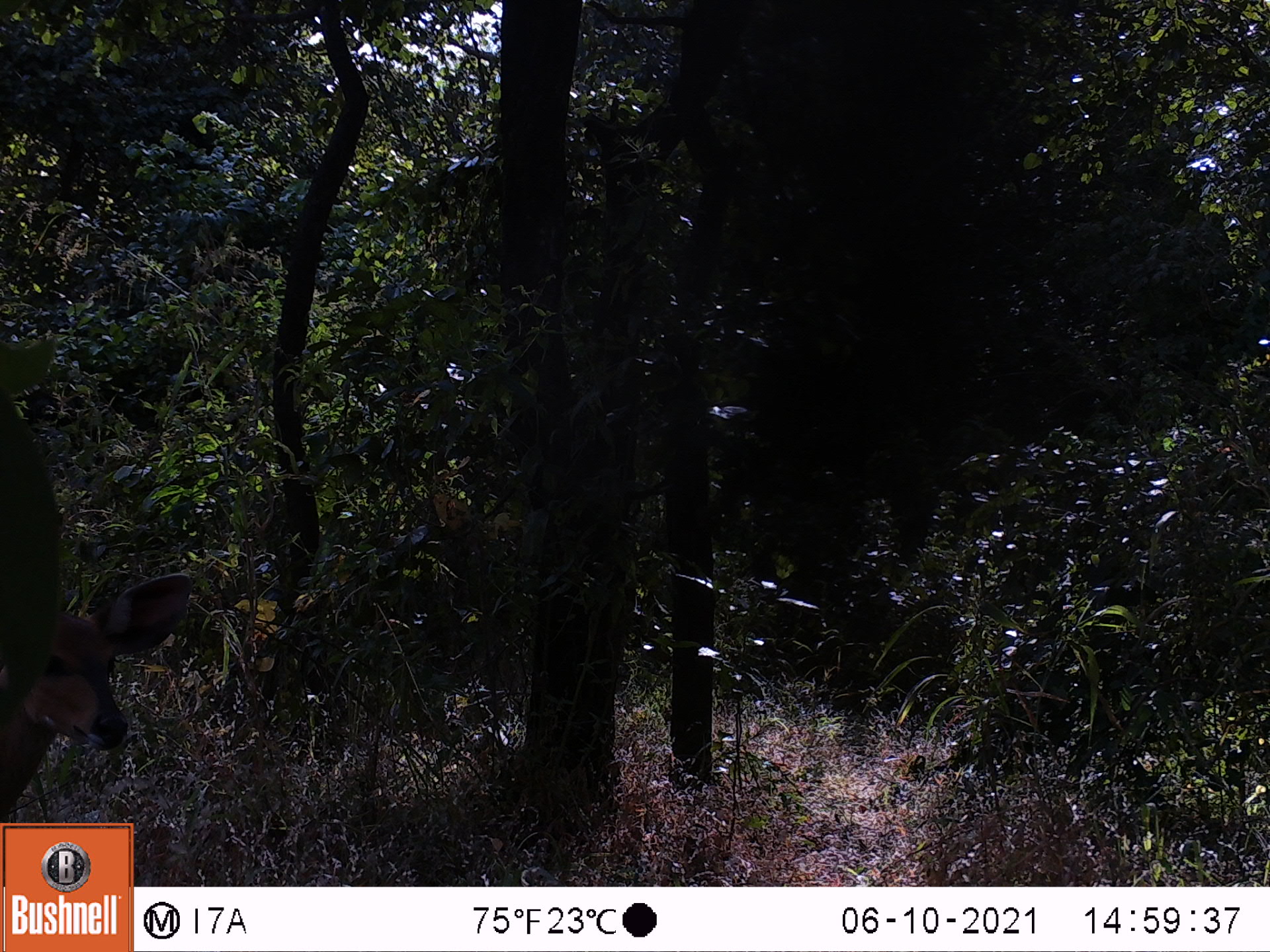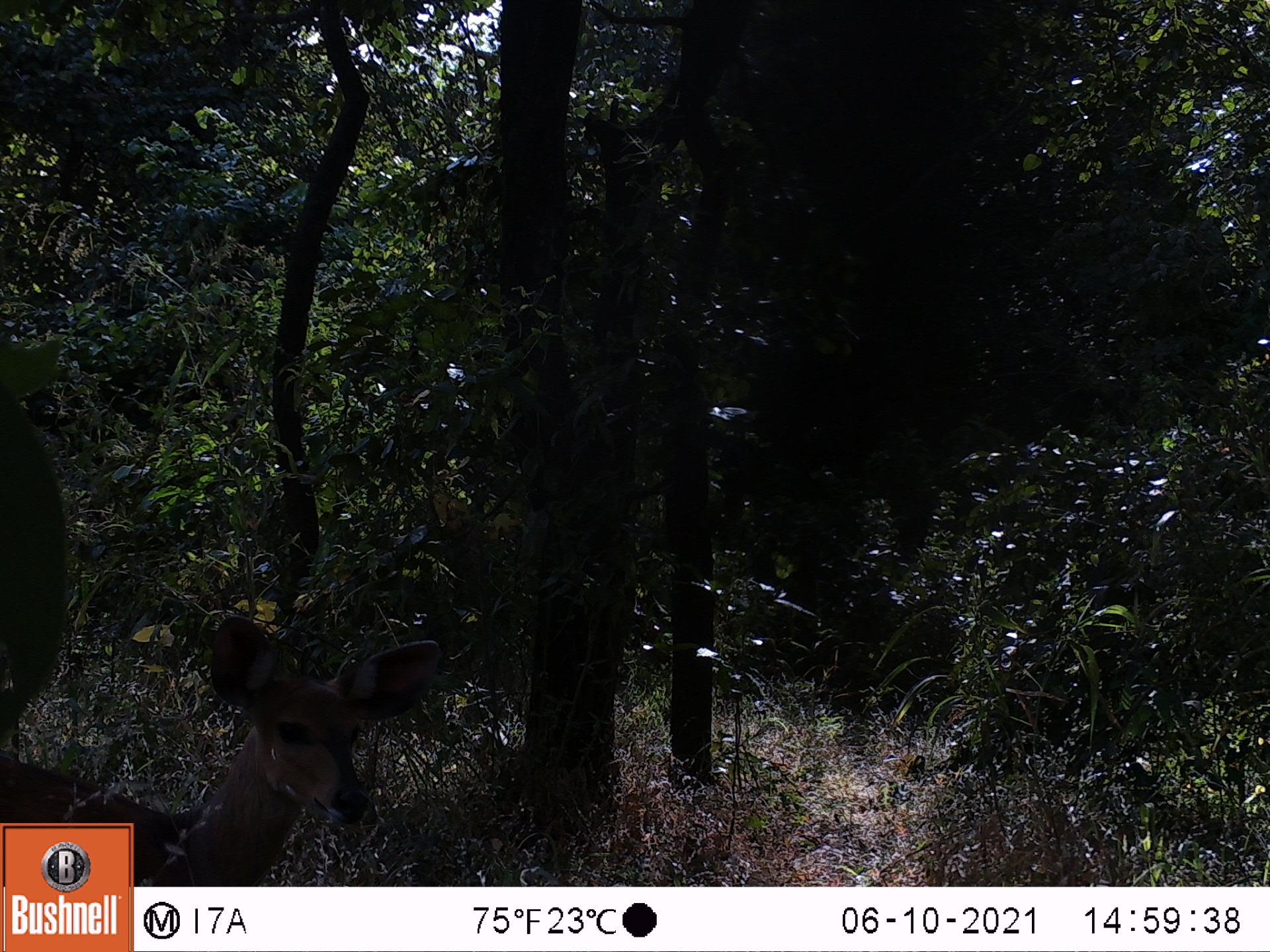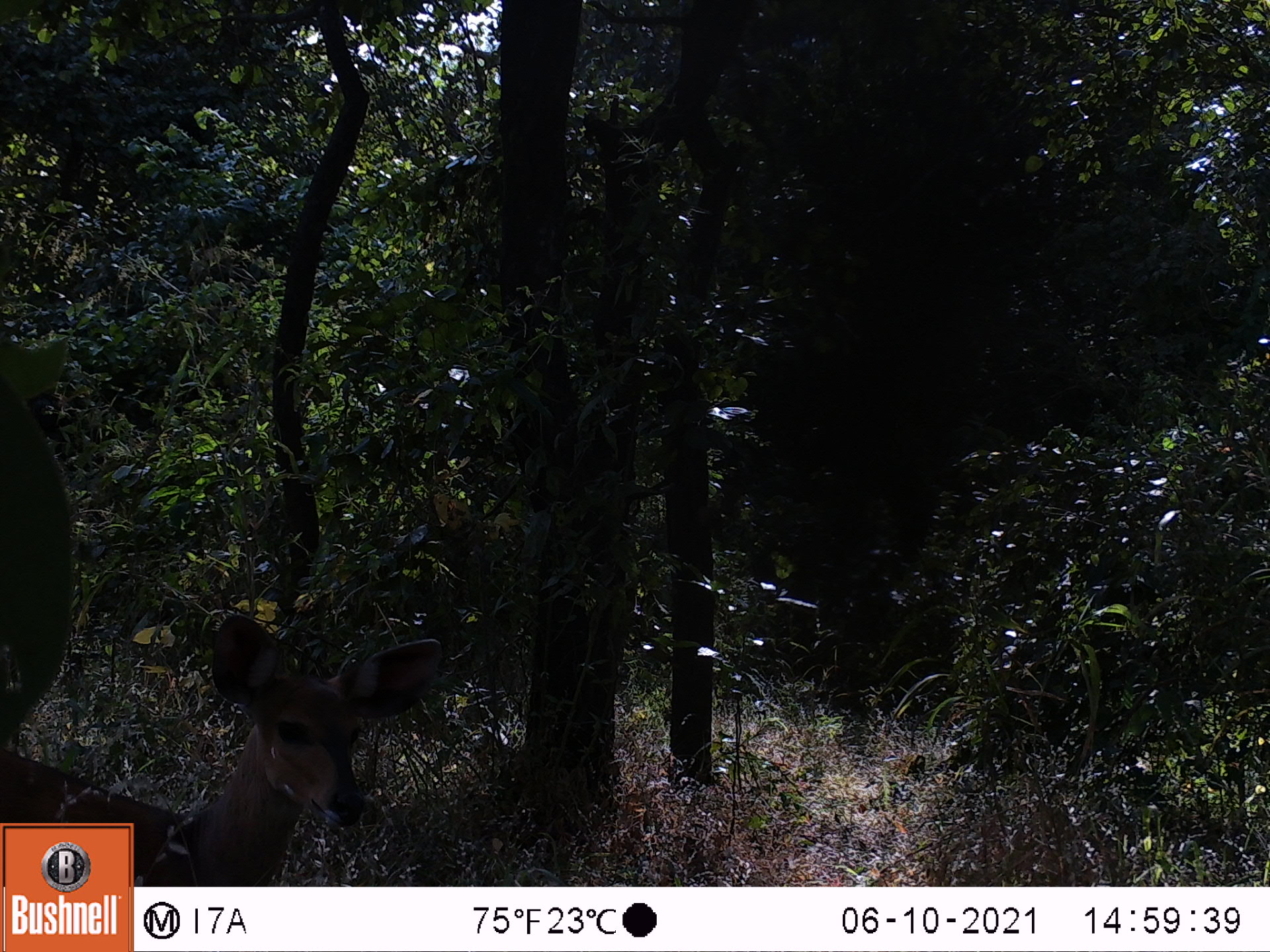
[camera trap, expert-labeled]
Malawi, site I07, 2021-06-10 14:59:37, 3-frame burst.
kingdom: Animalia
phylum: Chordata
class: Mammalia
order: Artiodactyla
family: Bovidae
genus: Tragelaphus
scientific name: Tragelaphus sylvaticus sylvaticus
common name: cape bushbuck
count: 1